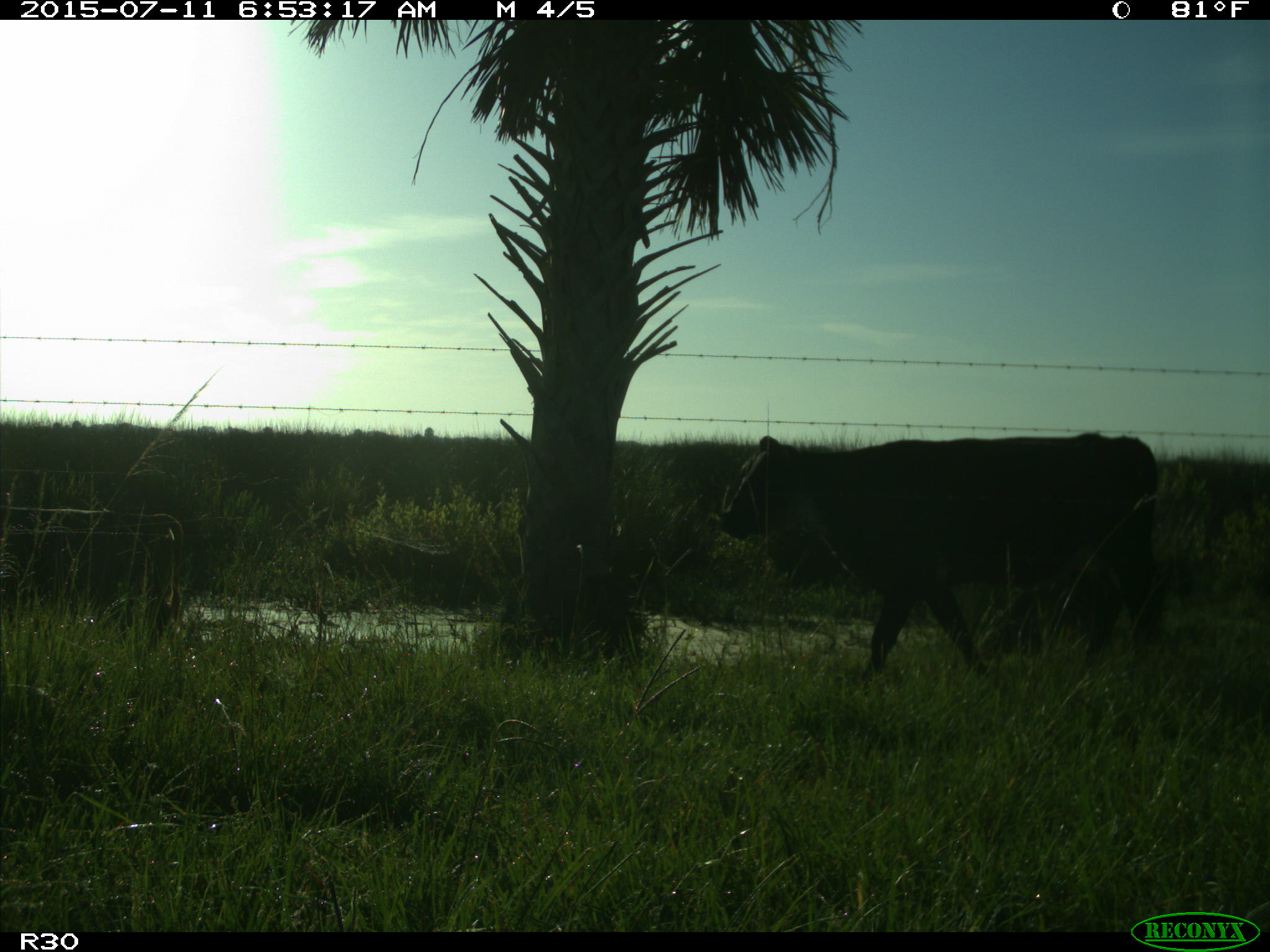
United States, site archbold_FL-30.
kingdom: Animalia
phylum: Chordata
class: Mammalia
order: Artiodactyla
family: Bovidae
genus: Bos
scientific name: Bos taurus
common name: domestic cow